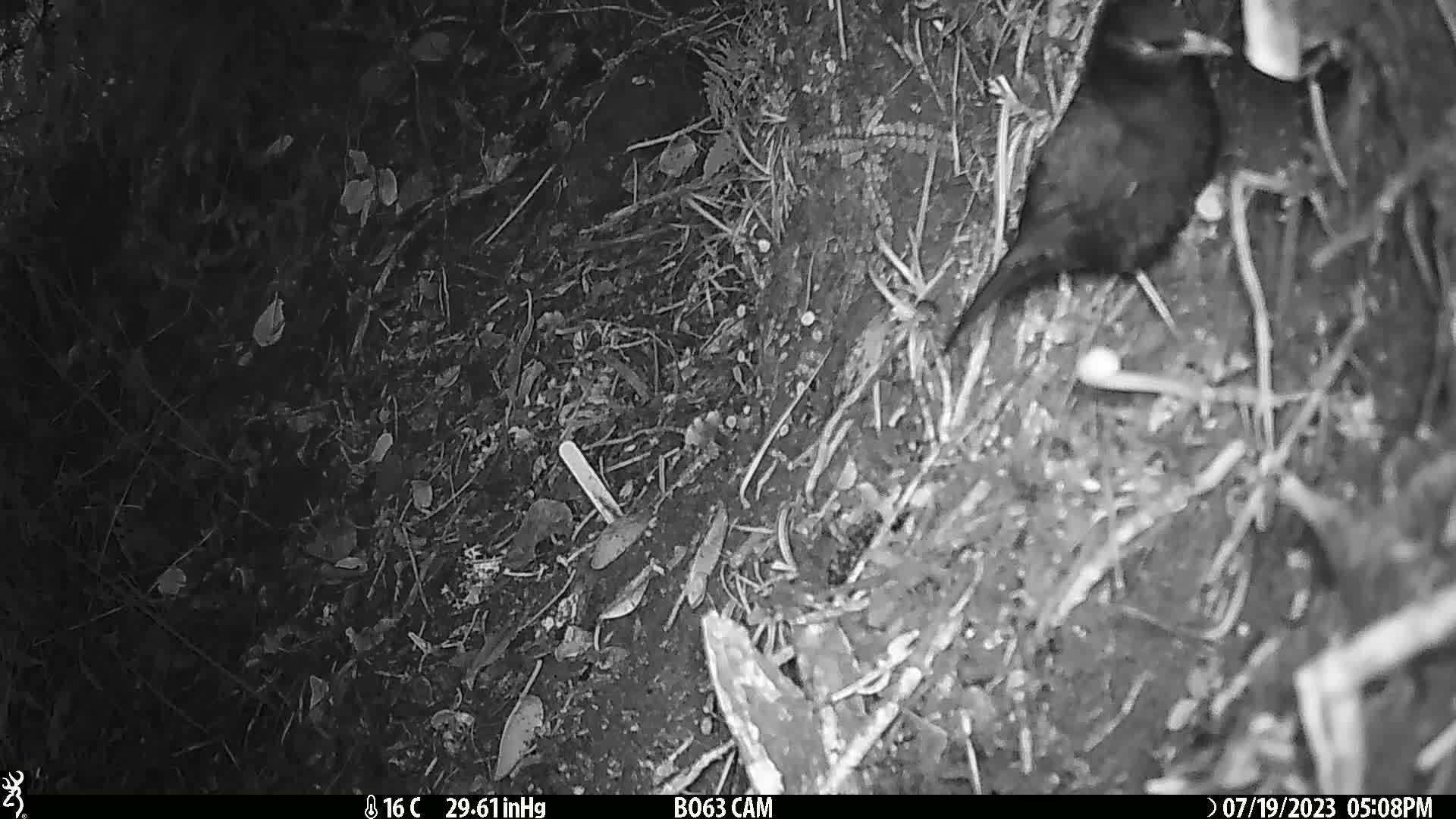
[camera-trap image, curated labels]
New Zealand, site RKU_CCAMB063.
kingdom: Animalia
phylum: Chordata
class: Aves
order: Passeriformes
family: Turdidae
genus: Turdus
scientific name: Turdus merula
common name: eurasian blackbird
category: blackbird